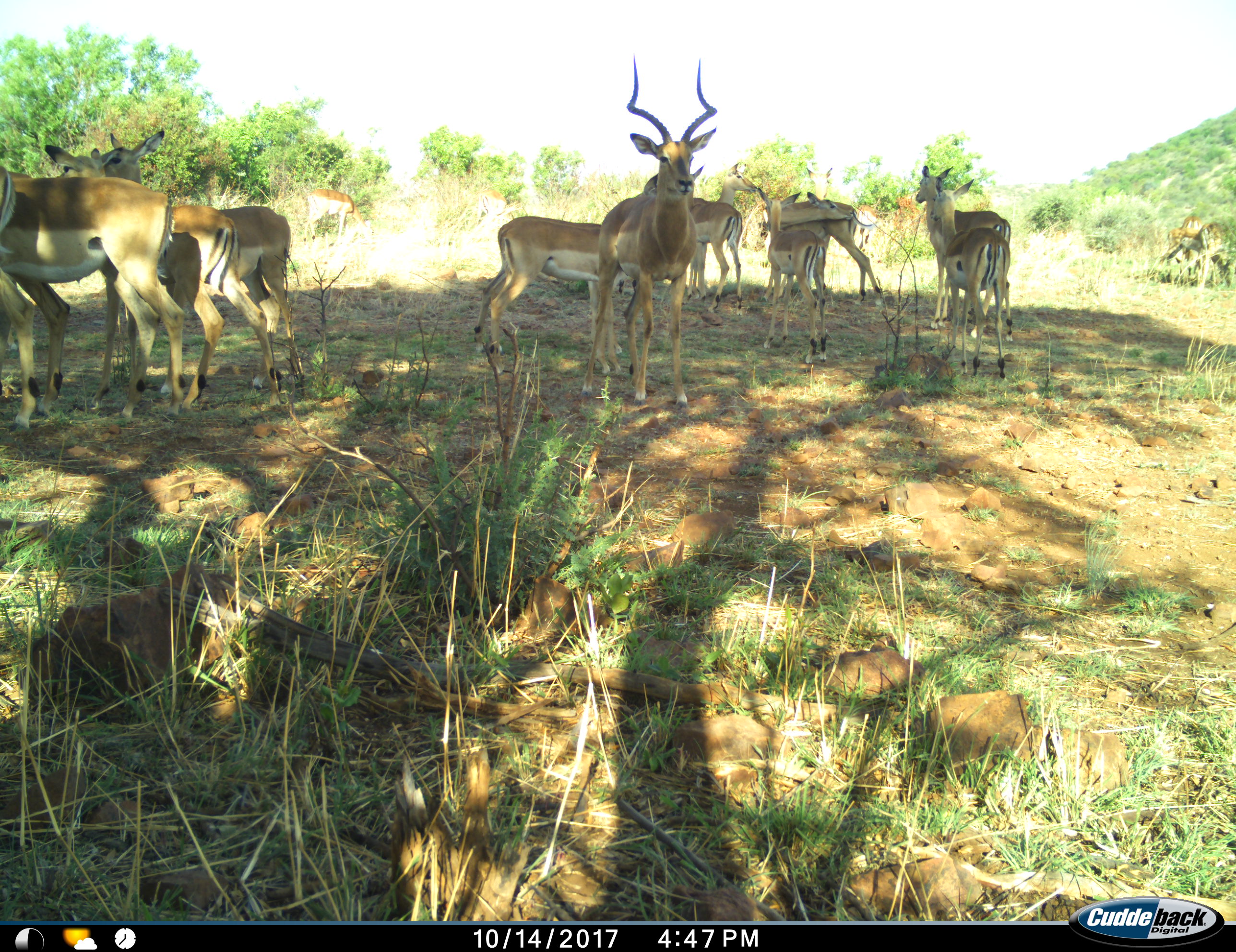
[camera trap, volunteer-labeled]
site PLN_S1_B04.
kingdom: Animalia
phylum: Chordata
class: Mammalia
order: Artiodactyla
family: Bovidae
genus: Aepyceros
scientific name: Aepyceros melampus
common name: impala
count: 11-50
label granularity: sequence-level